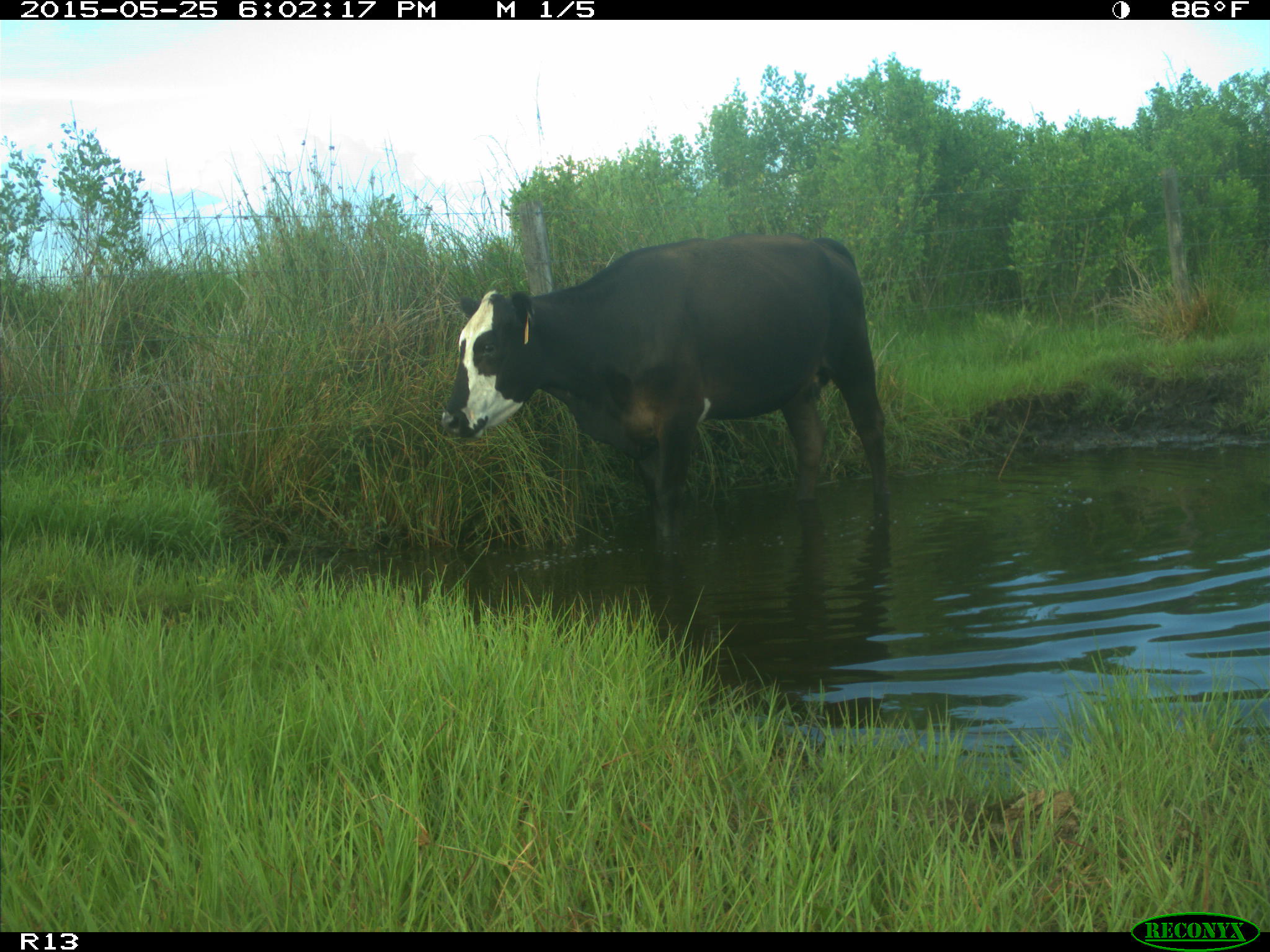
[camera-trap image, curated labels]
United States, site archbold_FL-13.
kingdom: Animalia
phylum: Chordata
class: Mammalia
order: Artiodactyla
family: Bovidae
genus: Bos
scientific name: Bos taurus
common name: domestic cow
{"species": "Bos taurus (domestic cow)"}